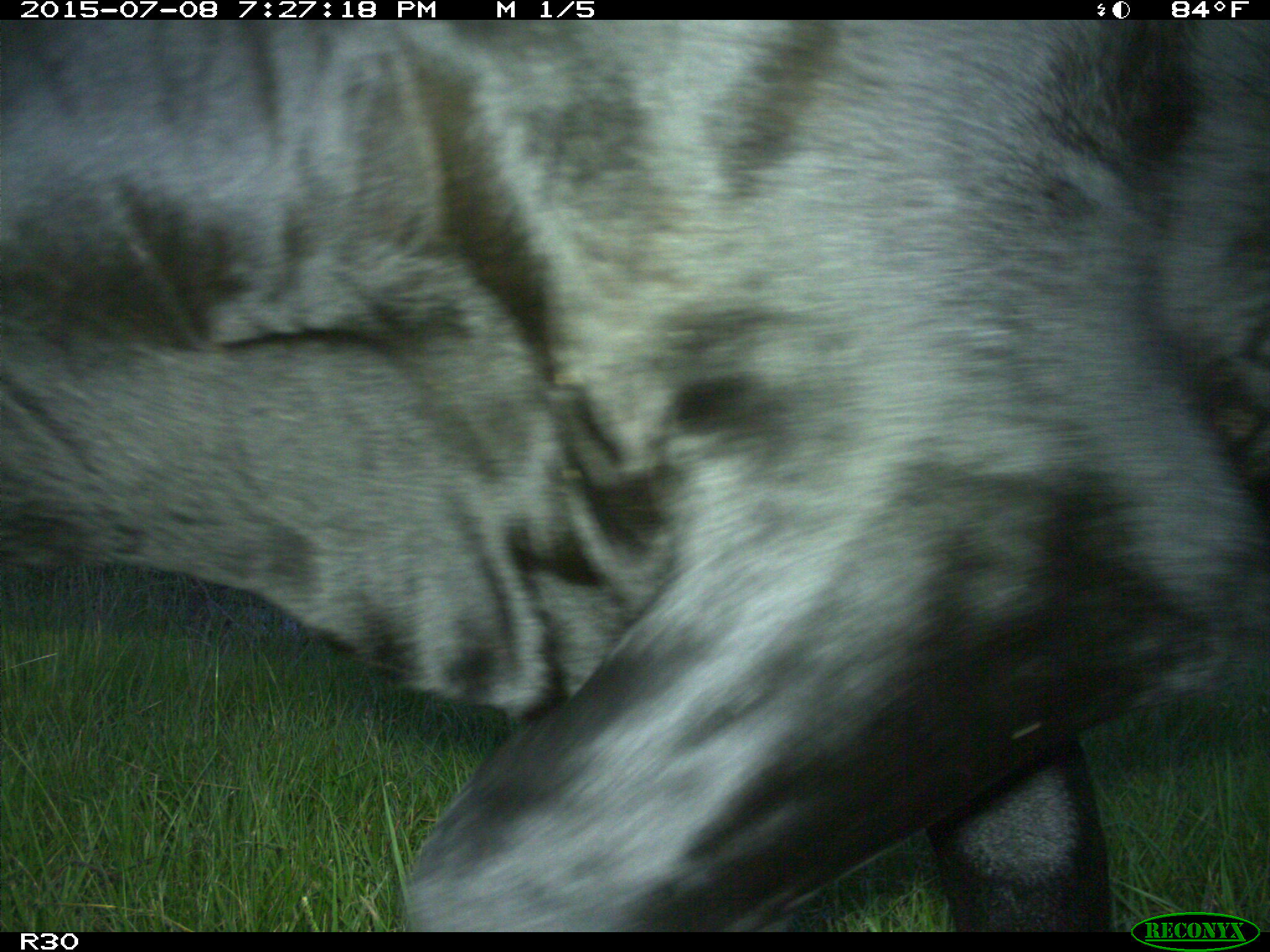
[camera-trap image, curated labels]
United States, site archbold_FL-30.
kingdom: Animalia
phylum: Chordata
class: Mammalia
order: Artiodactyla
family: Bovidae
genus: Bos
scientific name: Bos taurus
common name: domestic cow